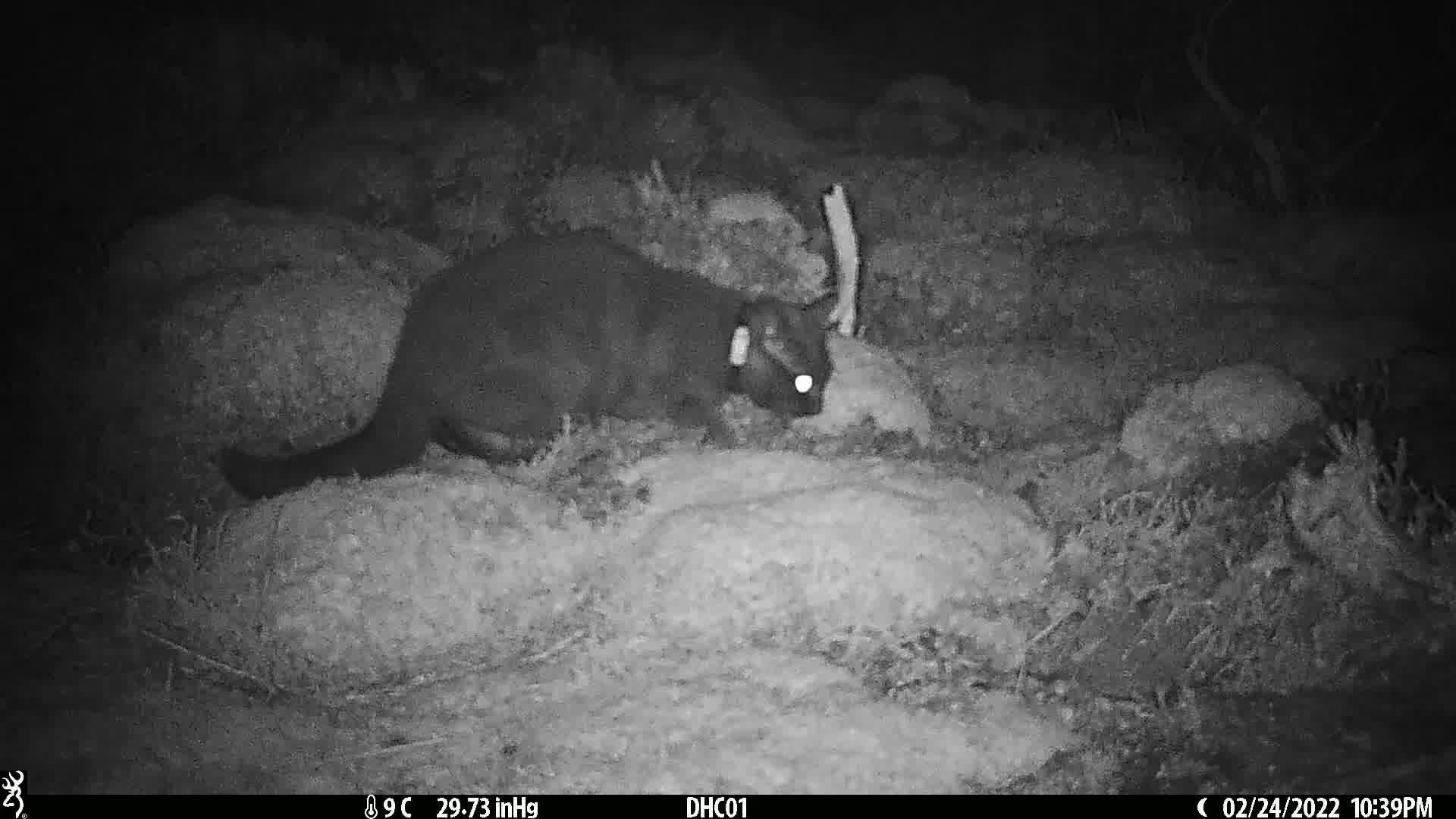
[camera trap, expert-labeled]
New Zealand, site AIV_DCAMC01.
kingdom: Animalia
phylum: Chordata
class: Mammalia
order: Carnivora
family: Felidae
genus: Felis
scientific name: Felis catus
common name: domestic cat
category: cat